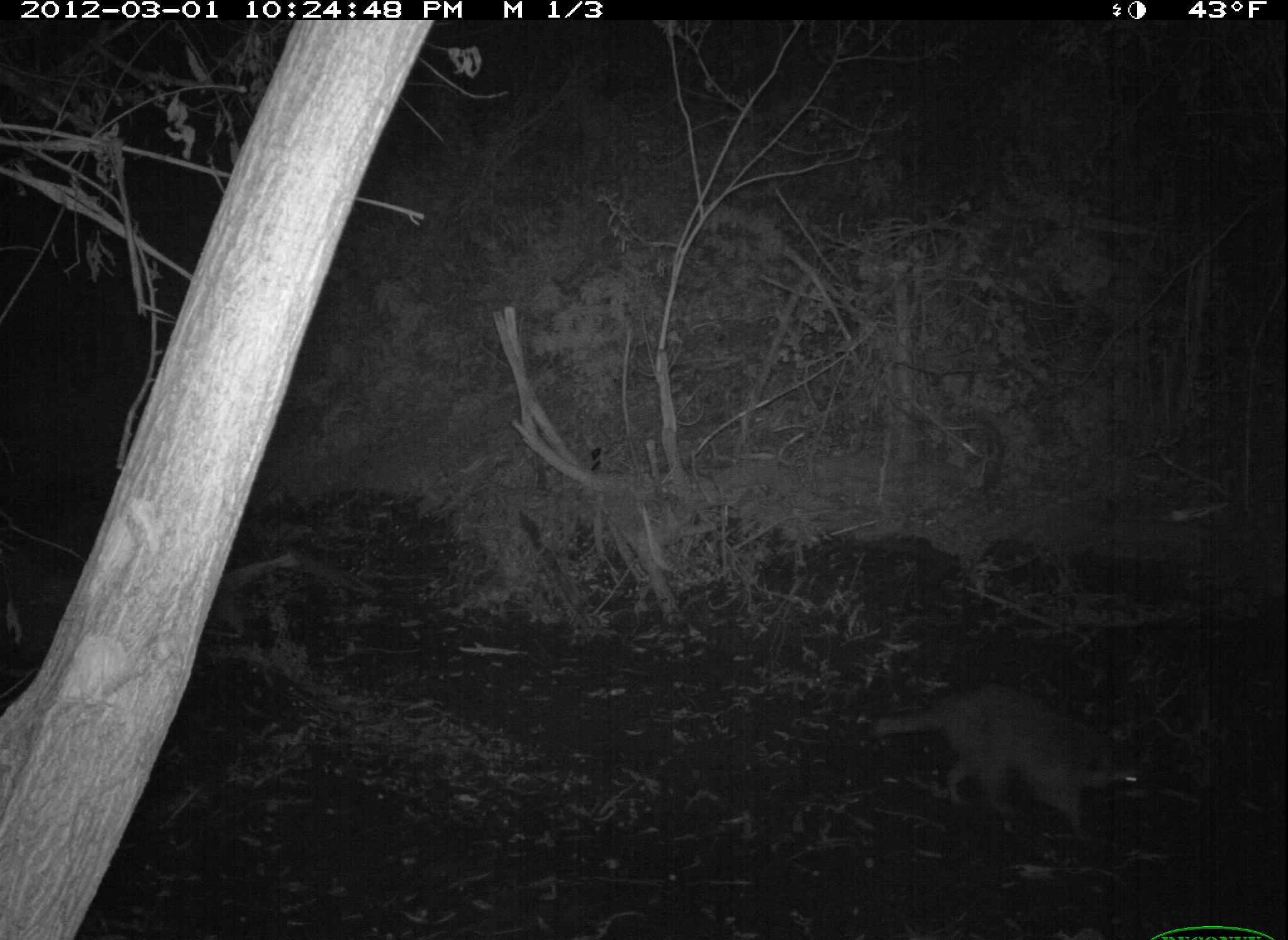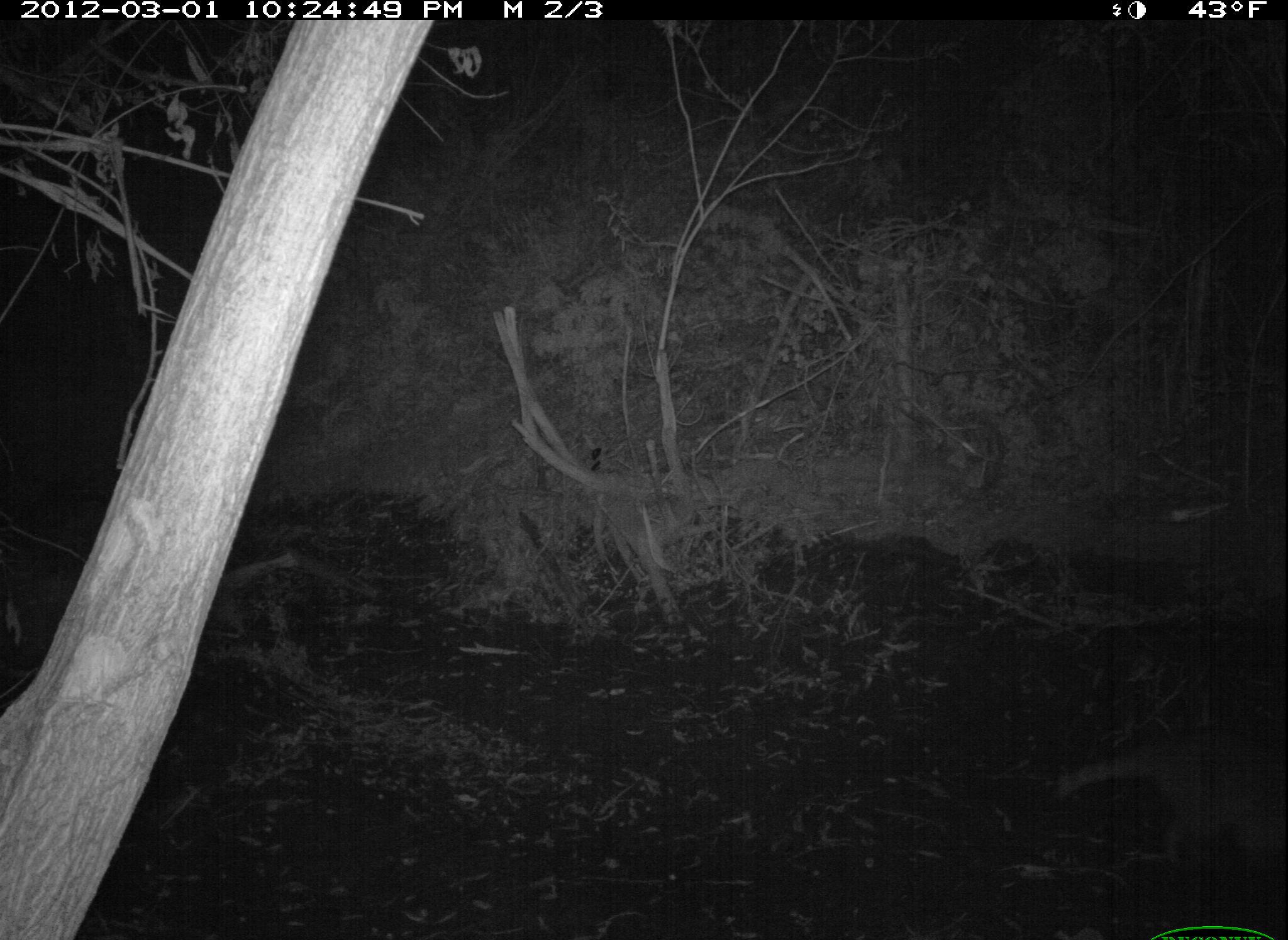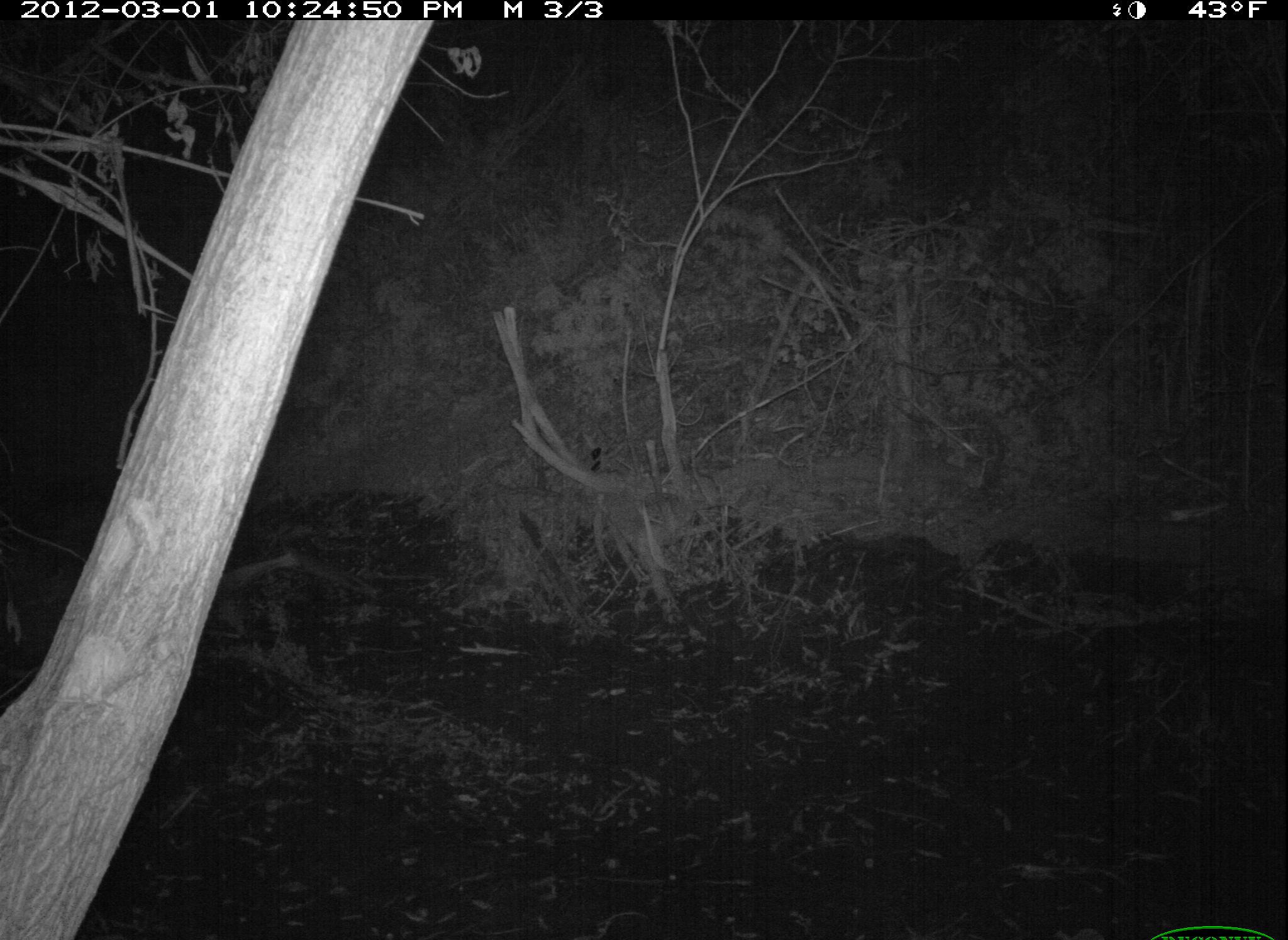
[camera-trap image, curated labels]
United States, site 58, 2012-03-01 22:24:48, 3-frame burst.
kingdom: Animalia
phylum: Chordata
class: Mammalia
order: Carnivora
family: Procyonidae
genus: Procyon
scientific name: Procyon lotor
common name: raccoon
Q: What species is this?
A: Raccoon (Procyon lotor).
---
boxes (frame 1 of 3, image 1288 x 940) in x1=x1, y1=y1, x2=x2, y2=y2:
raccoon: x1=871, y1=683, x2=1144, y2=843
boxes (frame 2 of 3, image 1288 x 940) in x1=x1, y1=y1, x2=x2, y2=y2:
raccoon: x1=1051, y1=737, x2=1288, y2=864